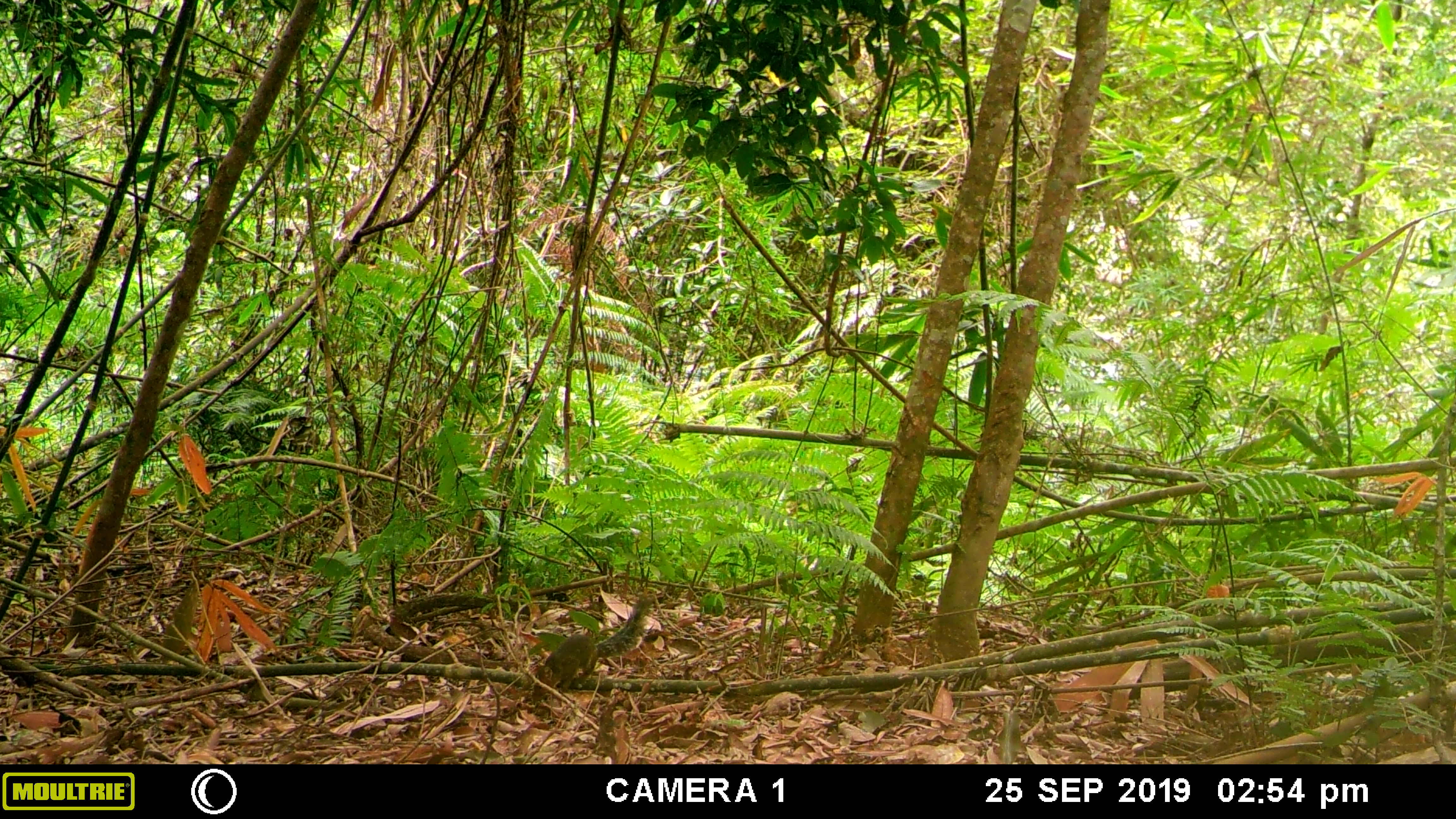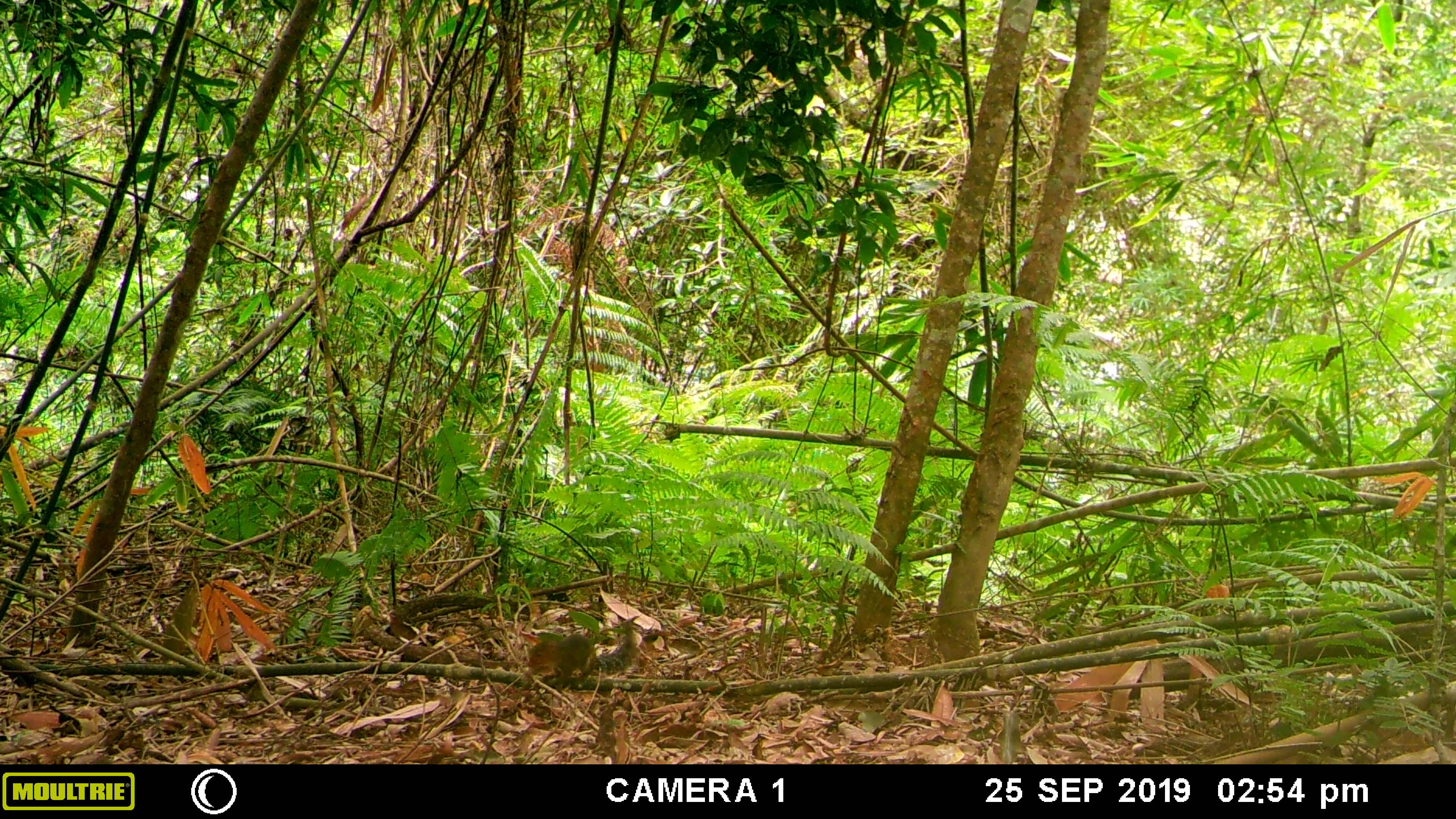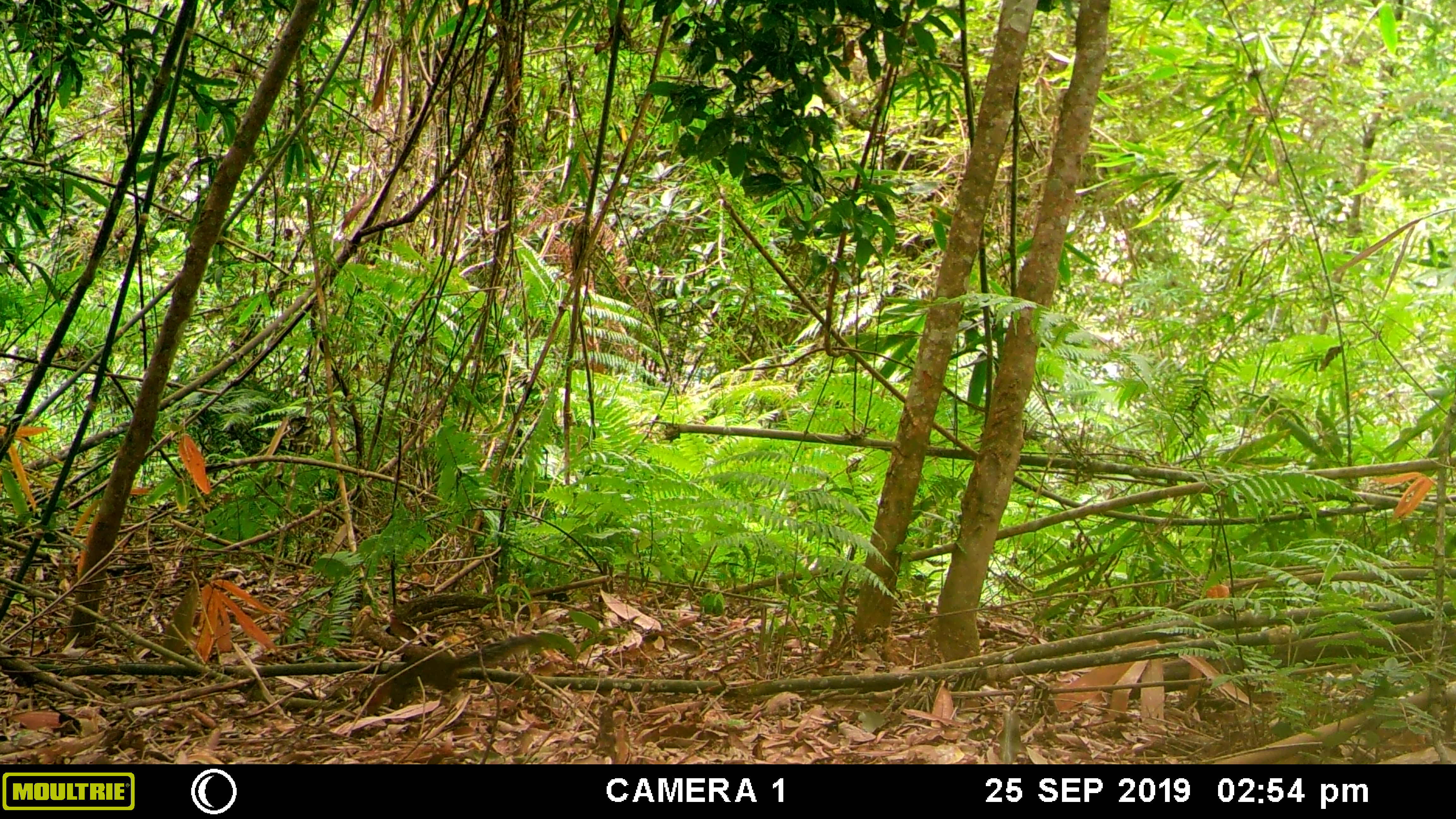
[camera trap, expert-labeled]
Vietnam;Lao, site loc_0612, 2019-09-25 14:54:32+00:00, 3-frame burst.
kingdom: Animalia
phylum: Chordata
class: Mammalia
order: Rodentia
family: Sciuridae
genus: Dremomys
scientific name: Dremomys rufigenis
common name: red-cheeked squirrel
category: red cheeked squirrel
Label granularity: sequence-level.